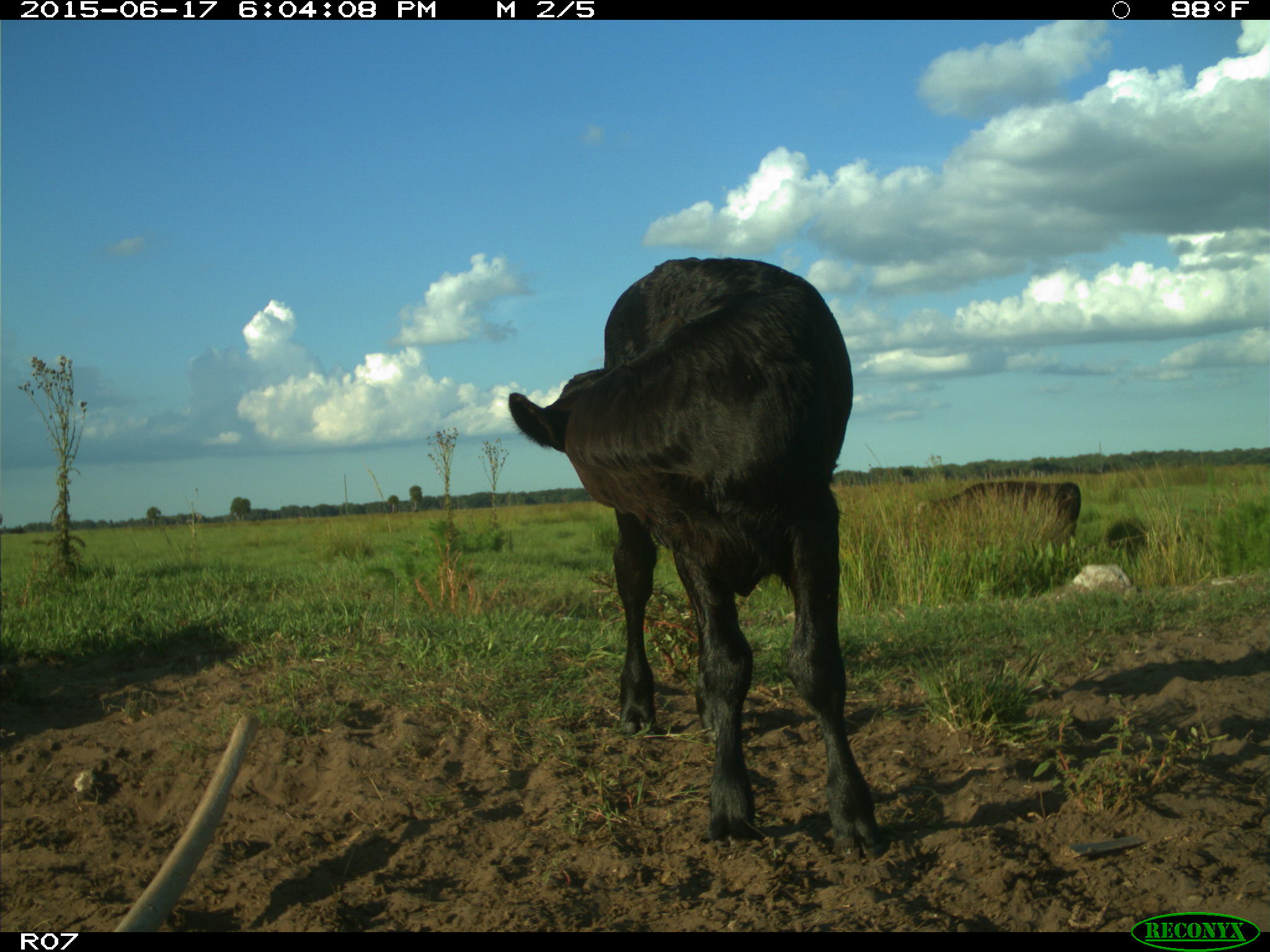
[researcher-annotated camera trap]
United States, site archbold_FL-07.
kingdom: Animalia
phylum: Chordata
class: Mammalia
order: Artiodactyla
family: Bovidae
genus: Bos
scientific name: Bos taurus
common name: domestic cow